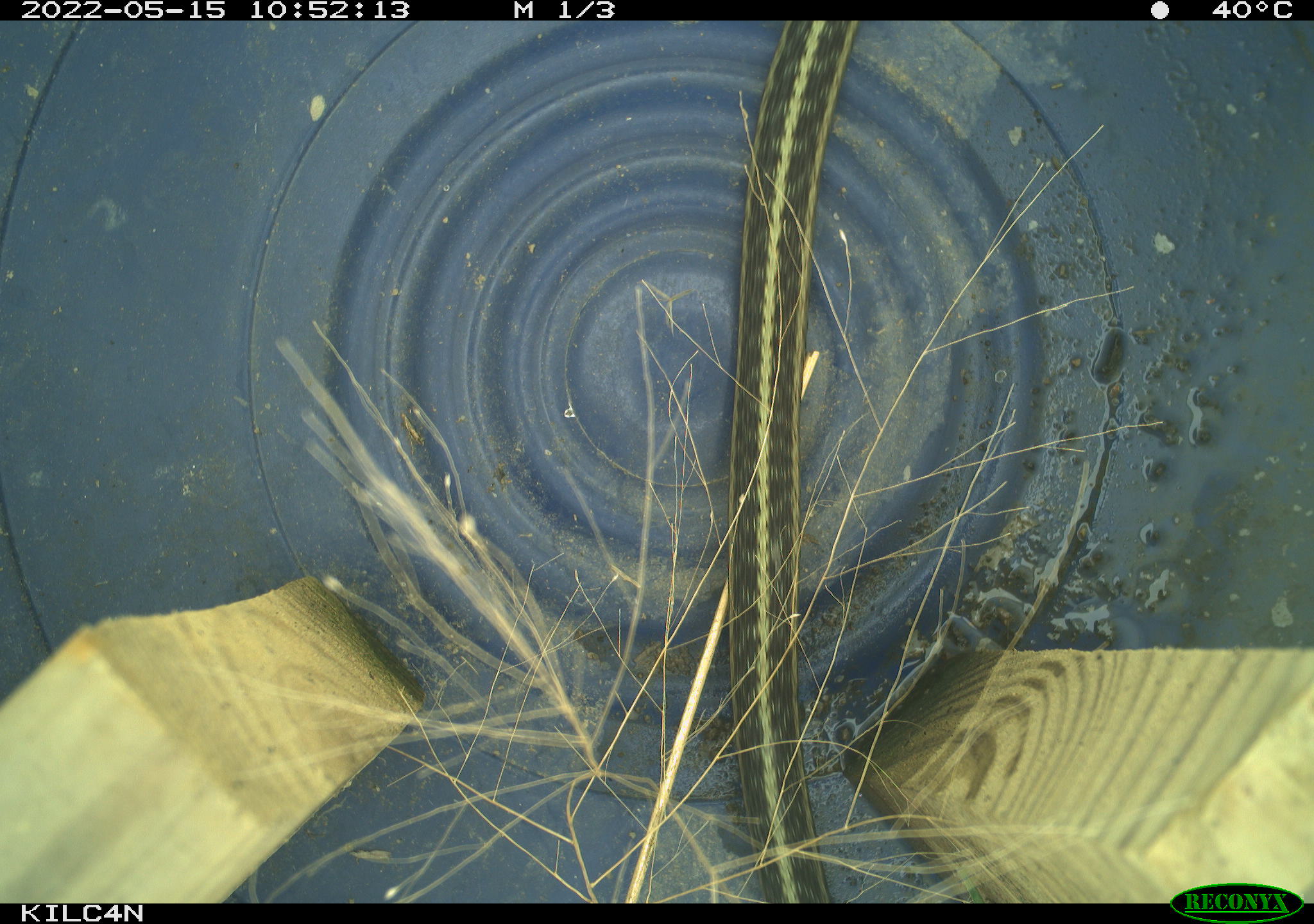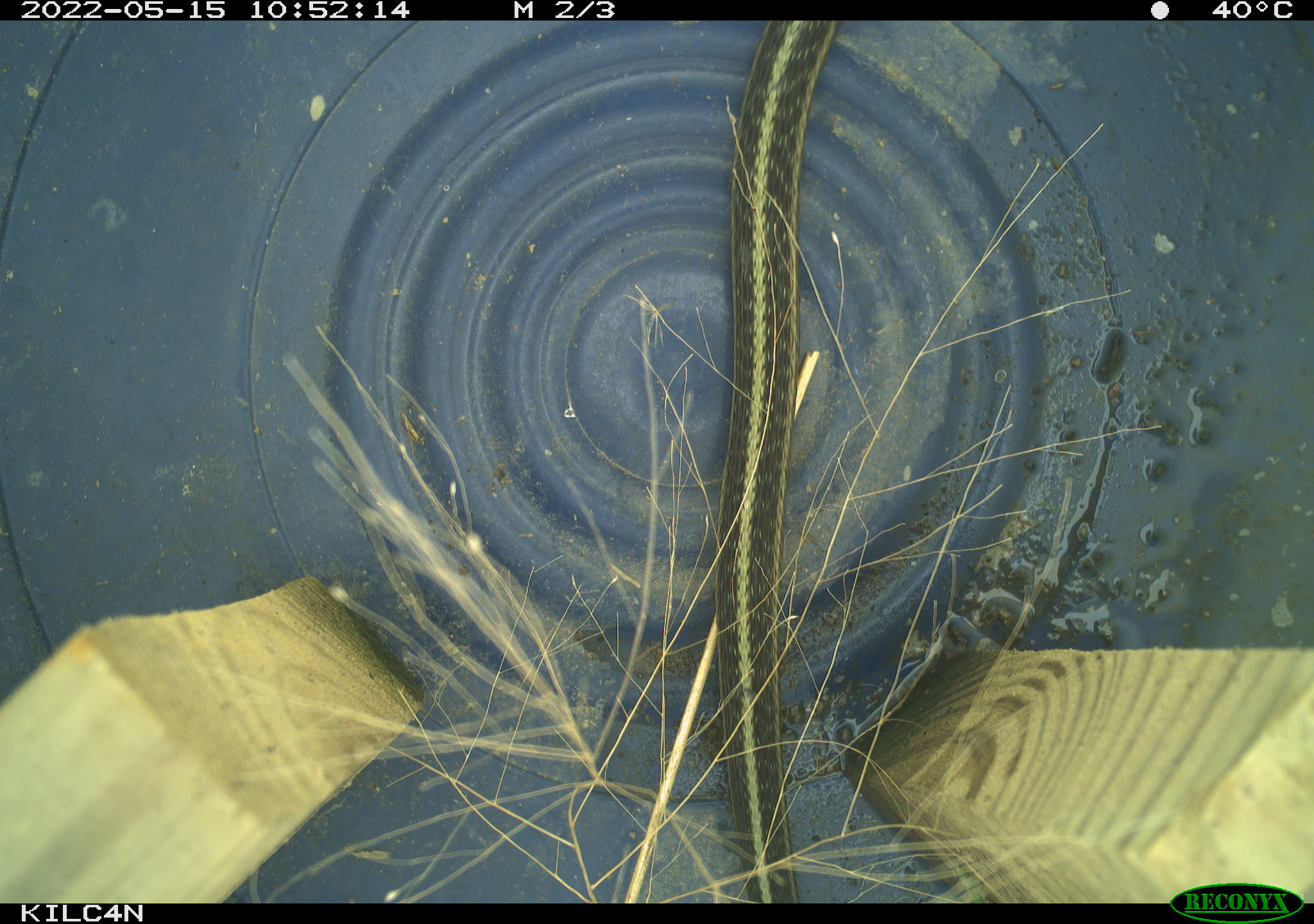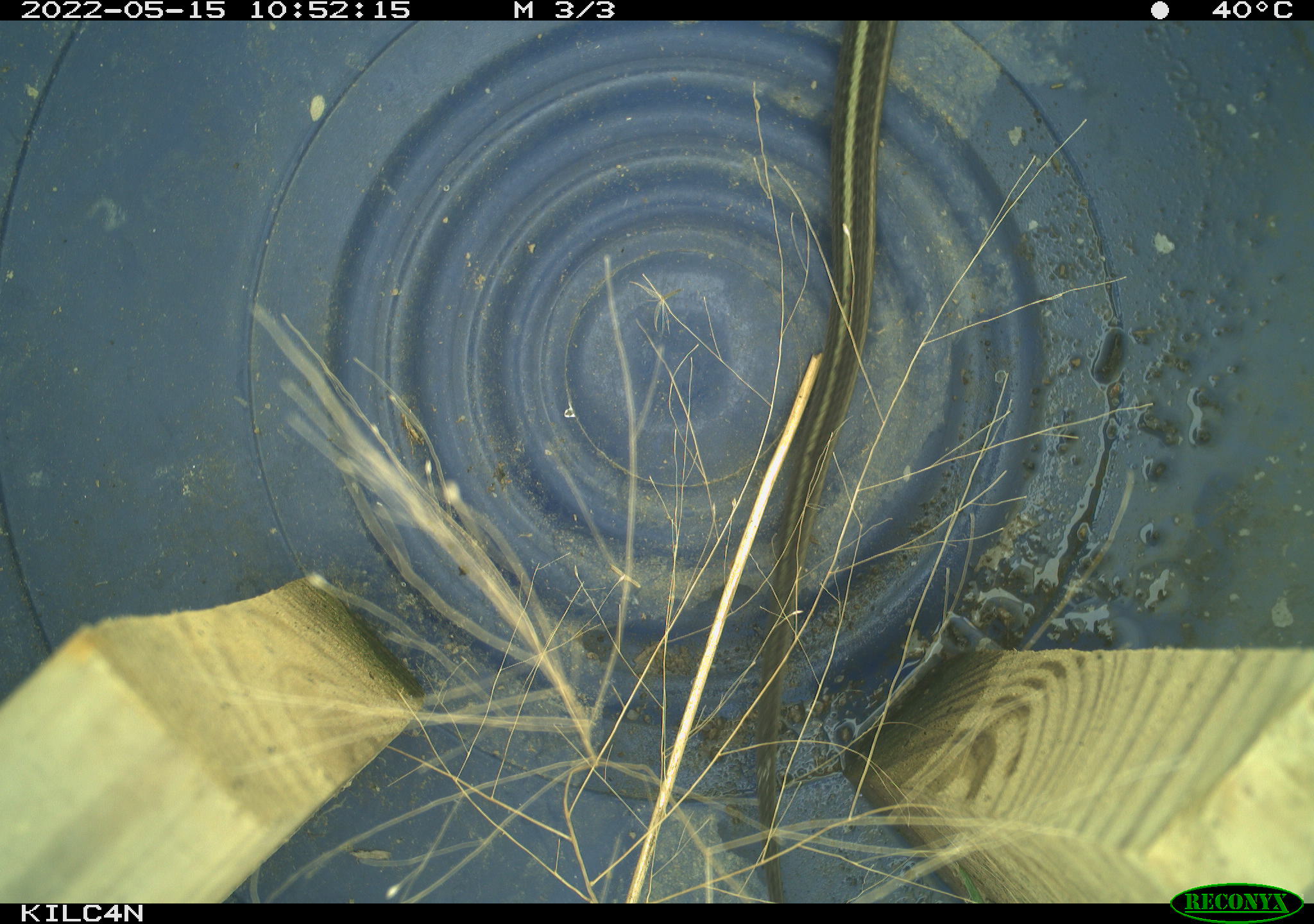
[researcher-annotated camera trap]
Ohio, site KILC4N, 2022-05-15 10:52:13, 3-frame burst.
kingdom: Animalia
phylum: Chordata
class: Reptilia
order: Squamata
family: Colubridae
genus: Thamnophis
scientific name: Thamnophis sirtalis sirtalis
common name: eastern gartersnake